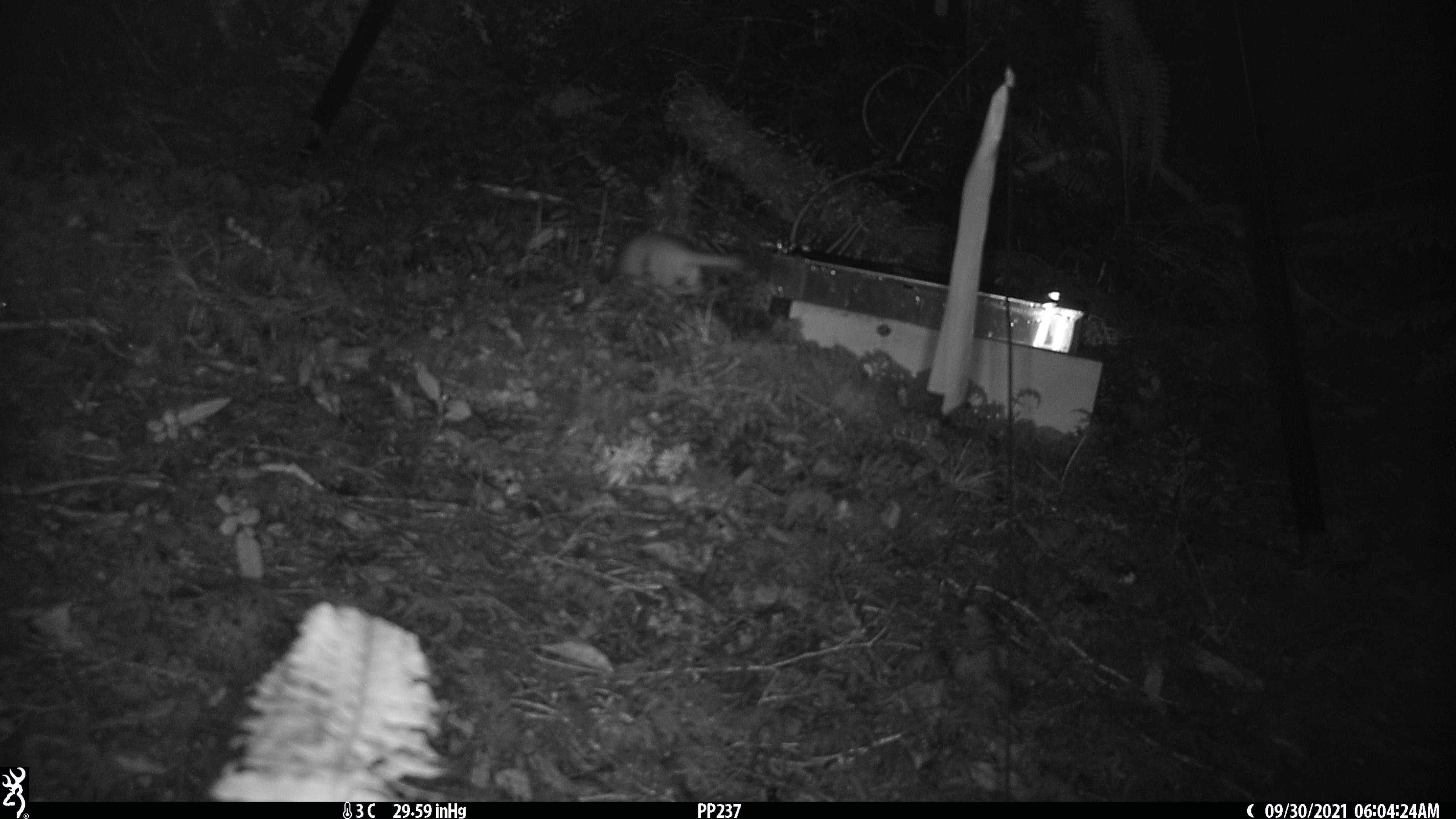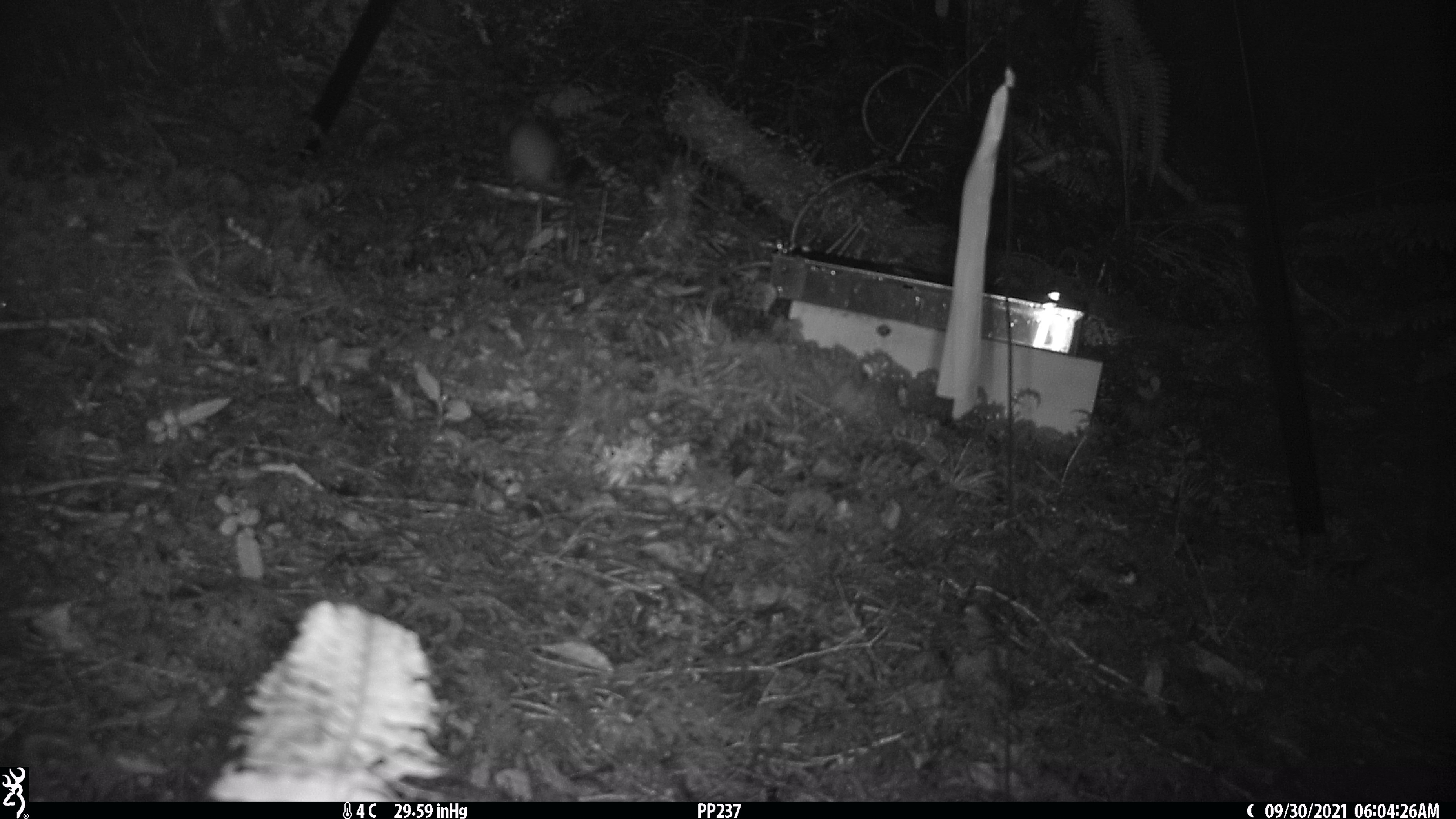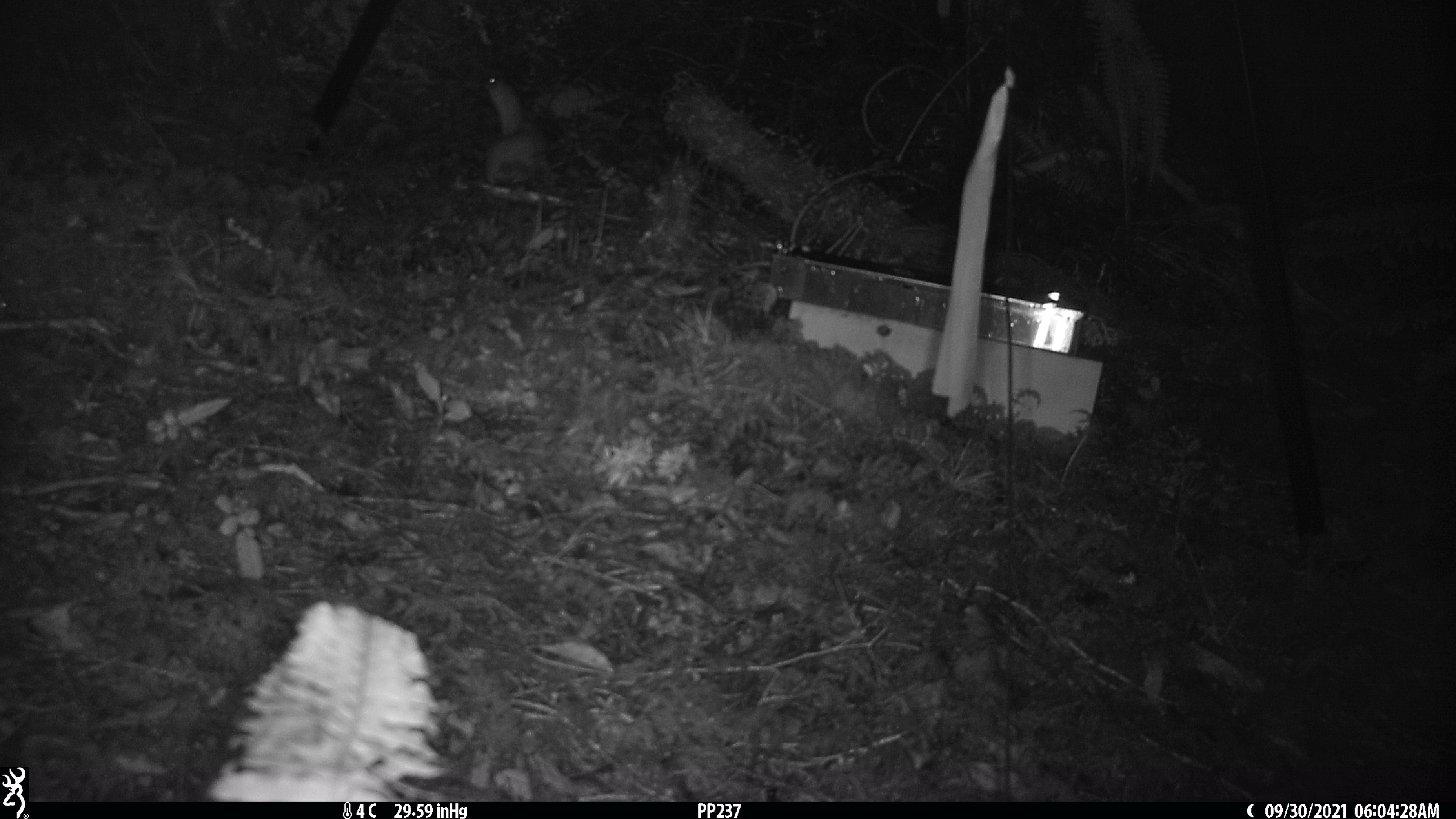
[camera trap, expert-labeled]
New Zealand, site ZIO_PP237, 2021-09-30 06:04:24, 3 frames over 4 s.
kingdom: Animalia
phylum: Chordata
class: Mammalia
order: Carnivora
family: Mustelidae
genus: Mustela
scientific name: Mustela erminea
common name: stoat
Stoat (Mustela erminea).